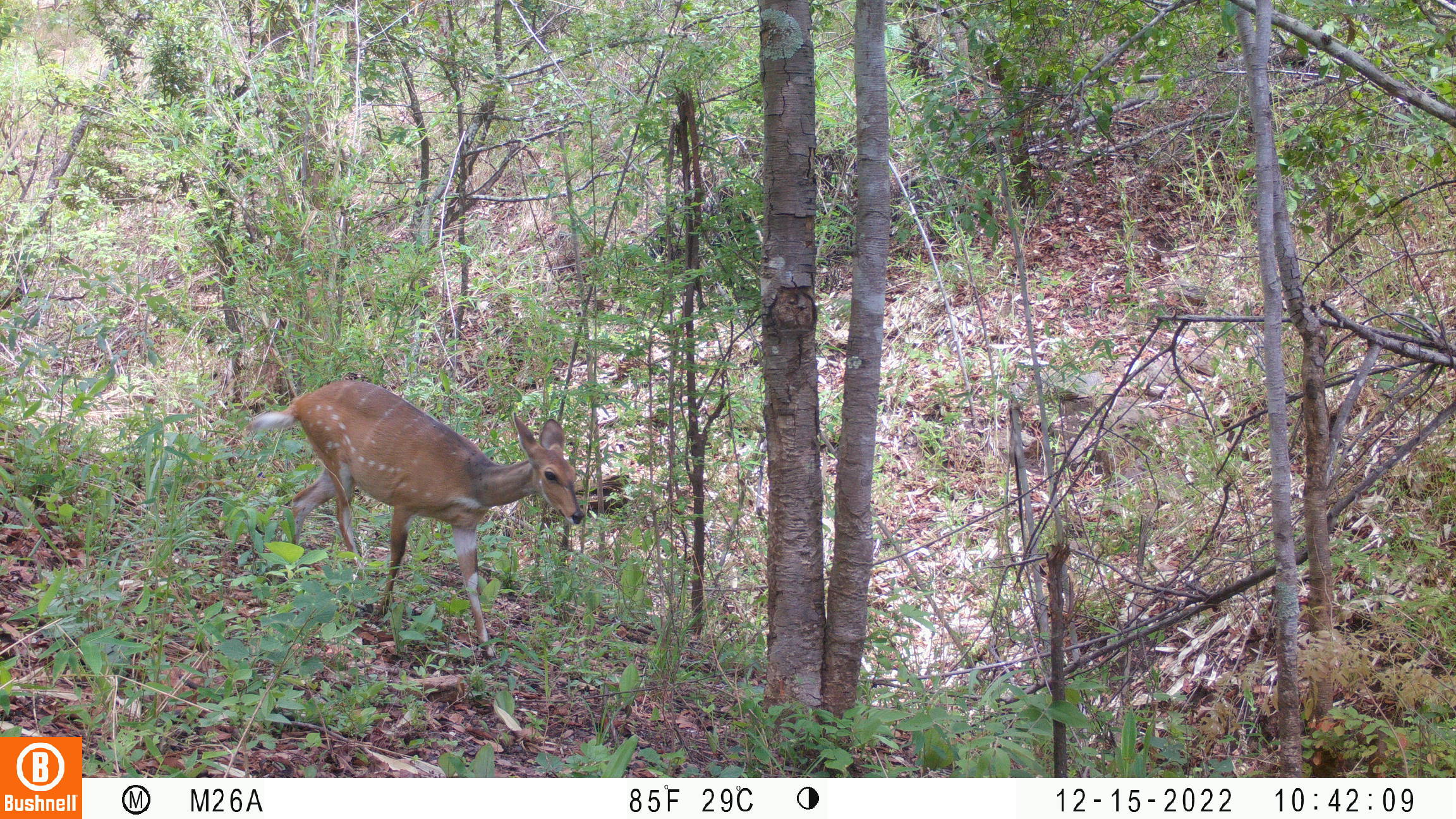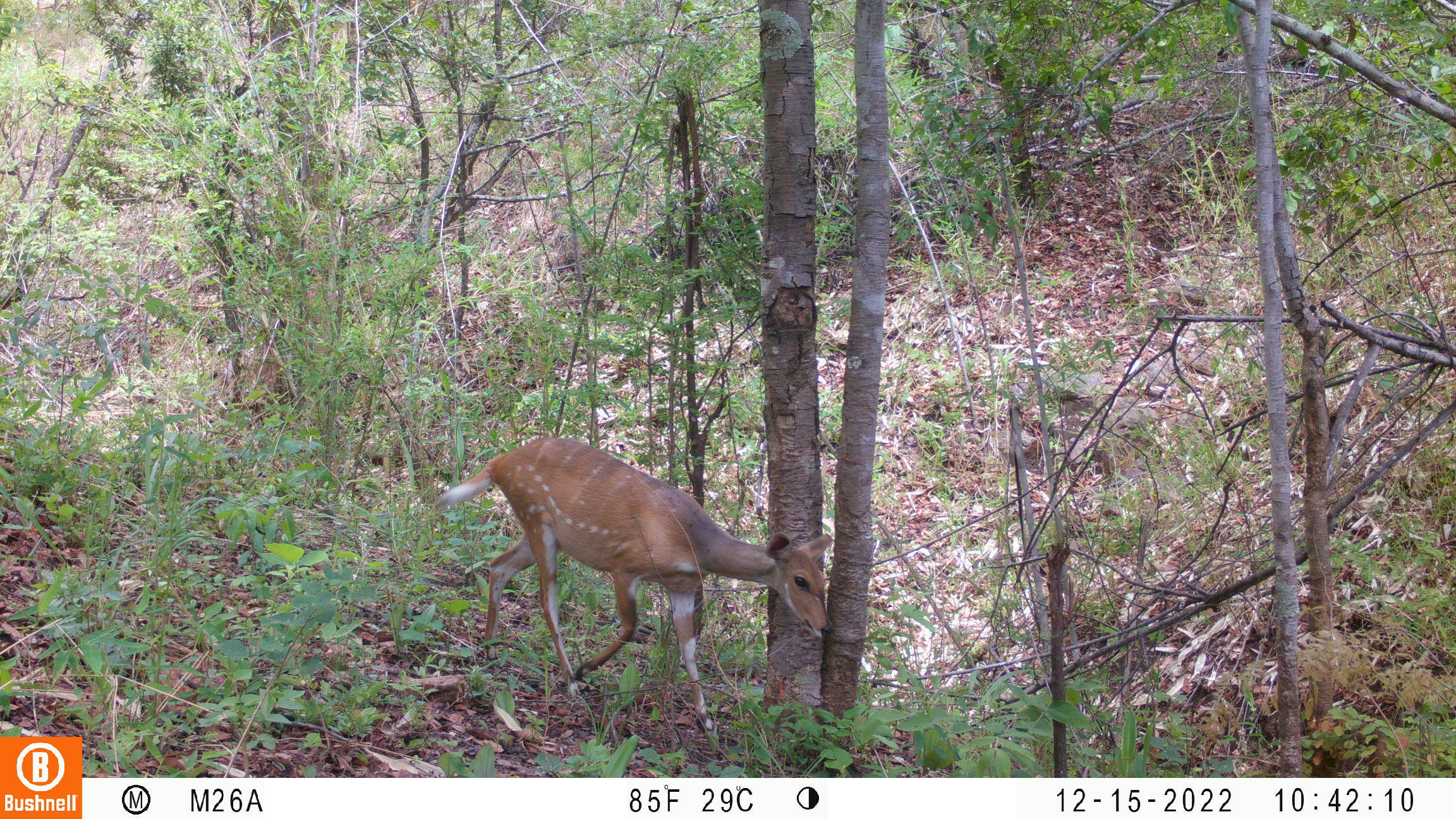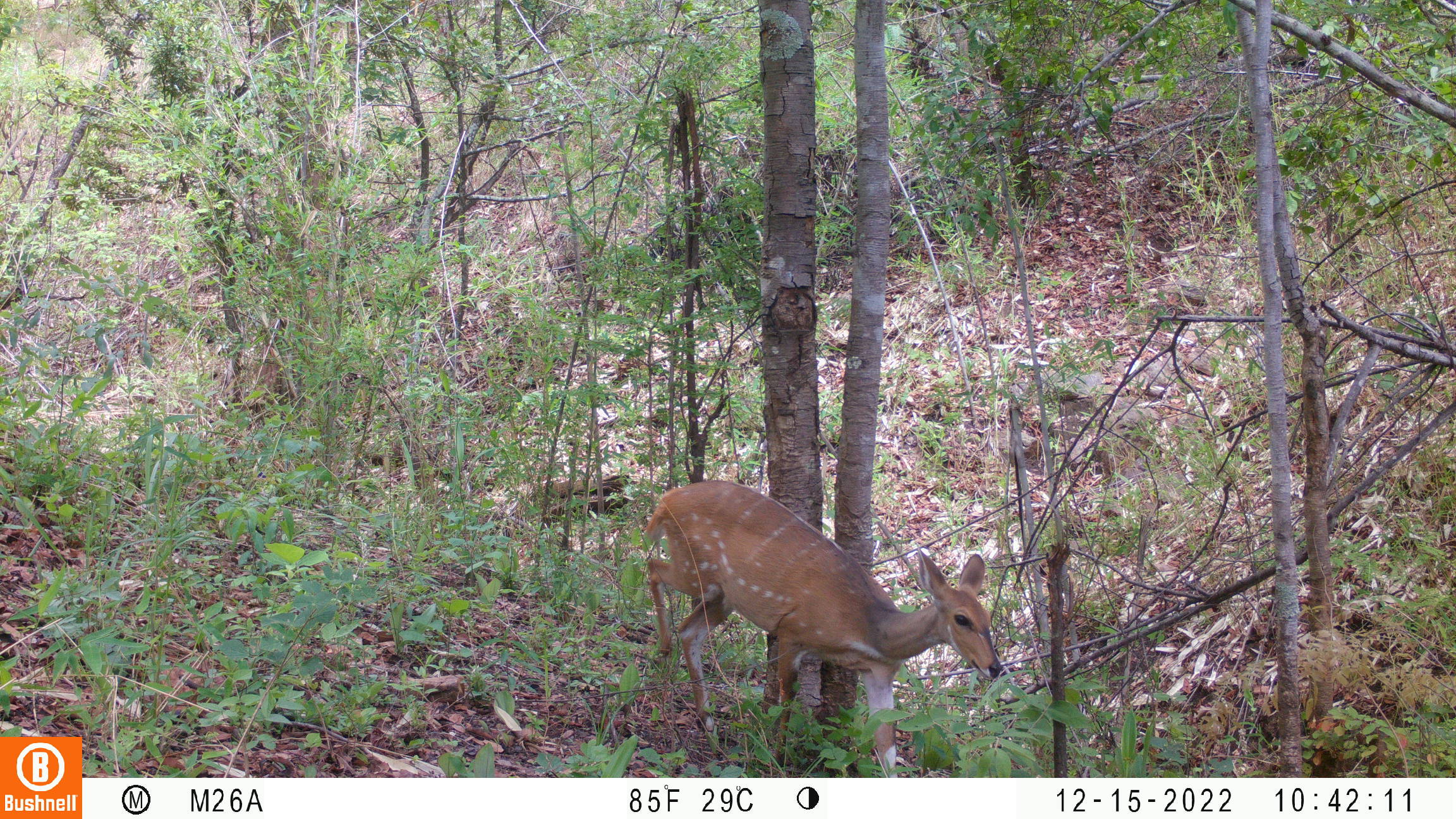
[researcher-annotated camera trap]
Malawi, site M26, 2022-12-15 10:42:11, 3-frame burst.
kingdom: Animalia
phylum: Chordata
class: Mammalia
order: Artiodactyla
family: Bovidae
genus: Tragelaphus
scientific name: Tragelaphus sylvaticus sylvaticus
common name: cape bushbuck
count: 1